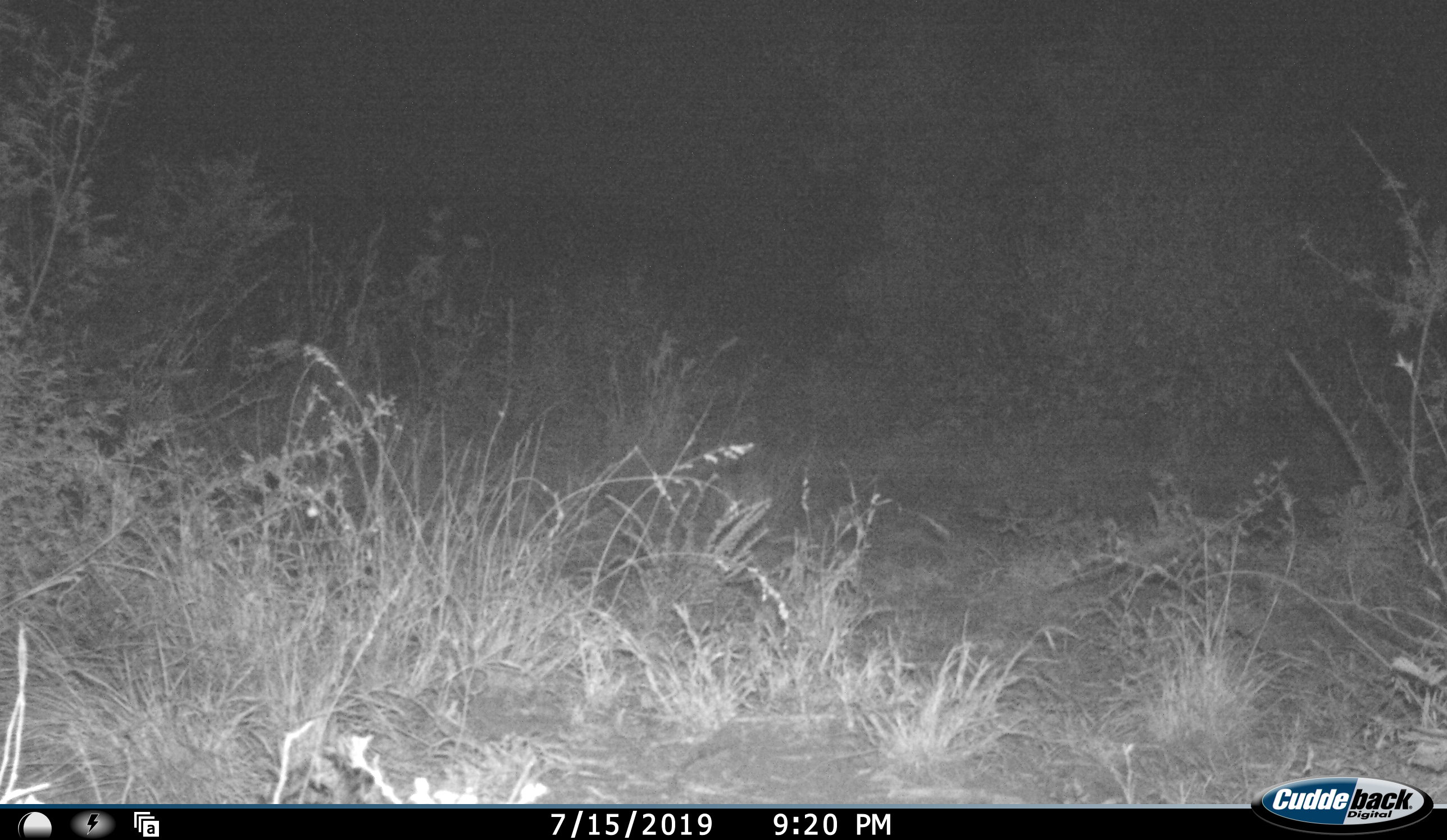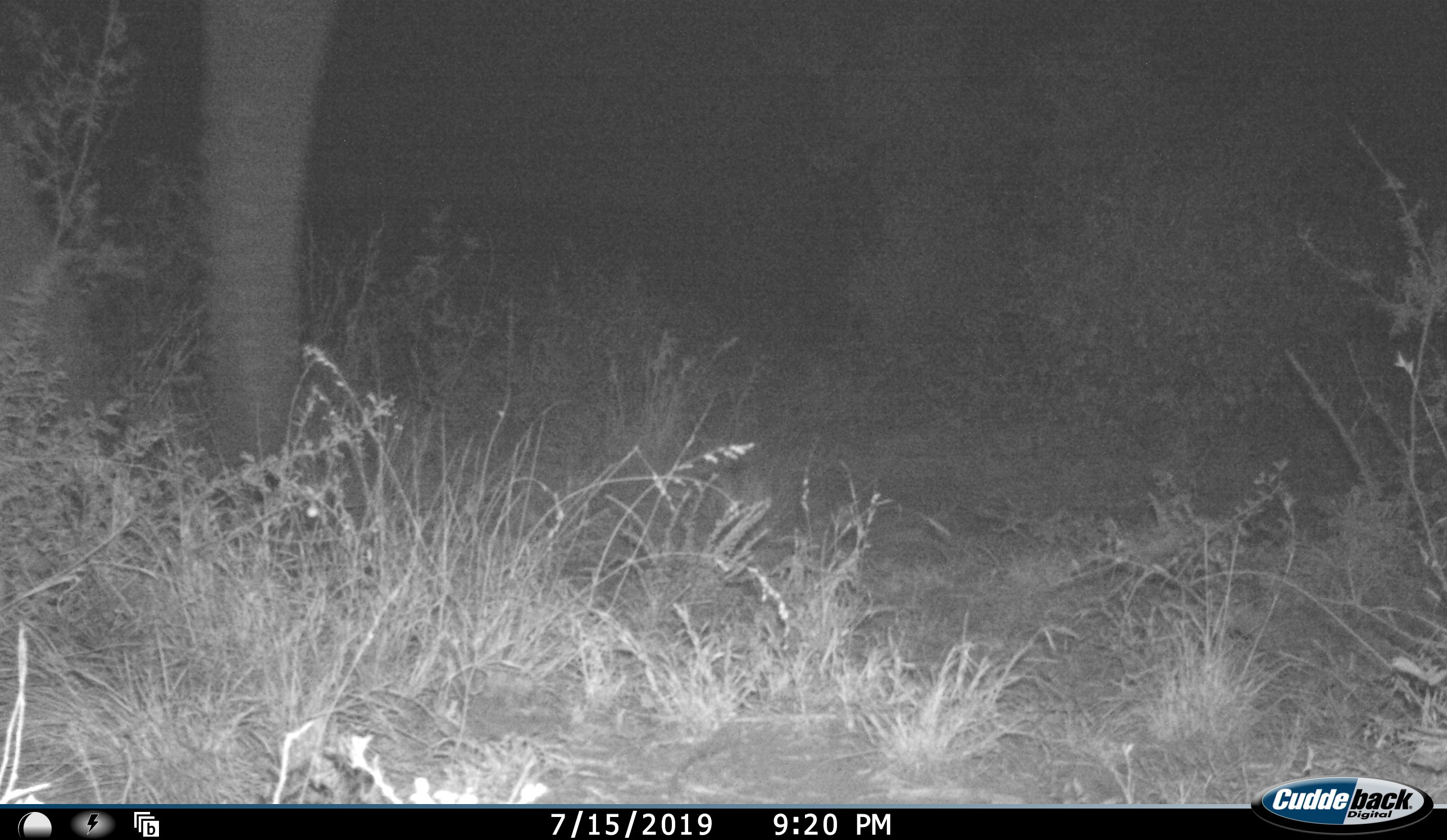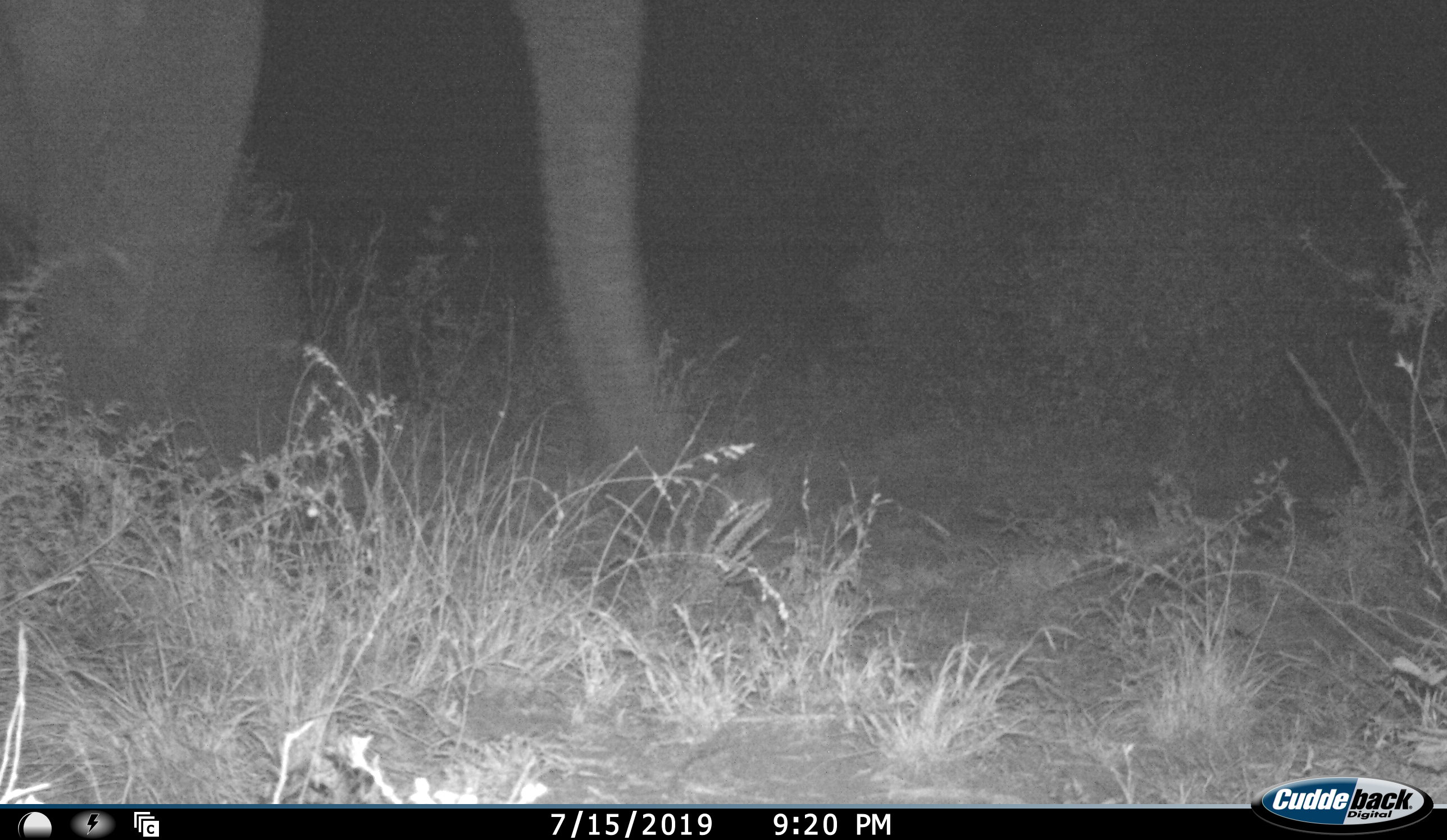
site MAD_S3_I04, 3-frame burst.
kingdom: Animalia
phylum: Chordata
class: Mammalia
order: Proboscidea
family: Elephantidae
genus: Loxodonta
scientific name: Loxodonta africana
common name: african bush elephant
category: elephant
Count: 1.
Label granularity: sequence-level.